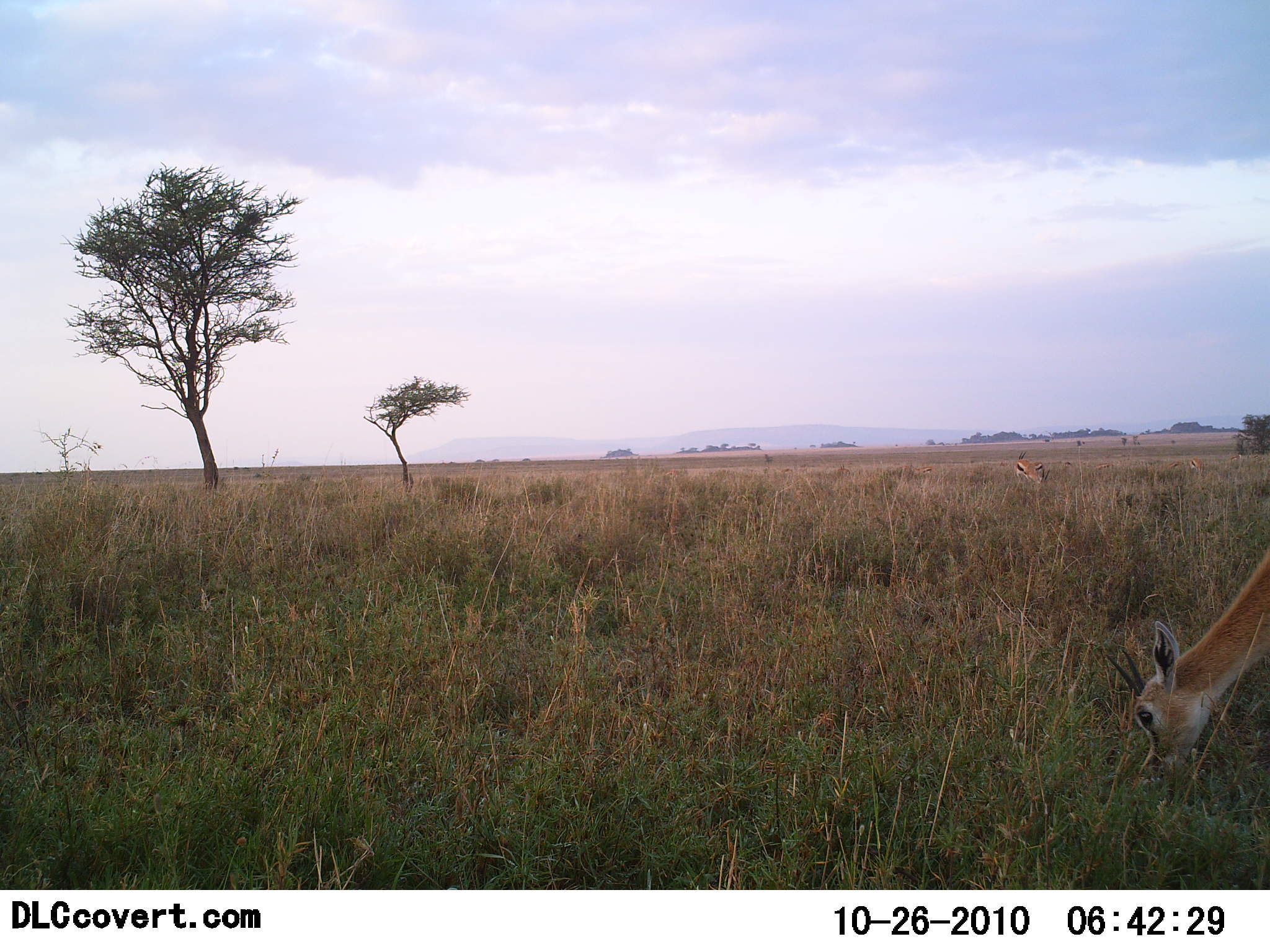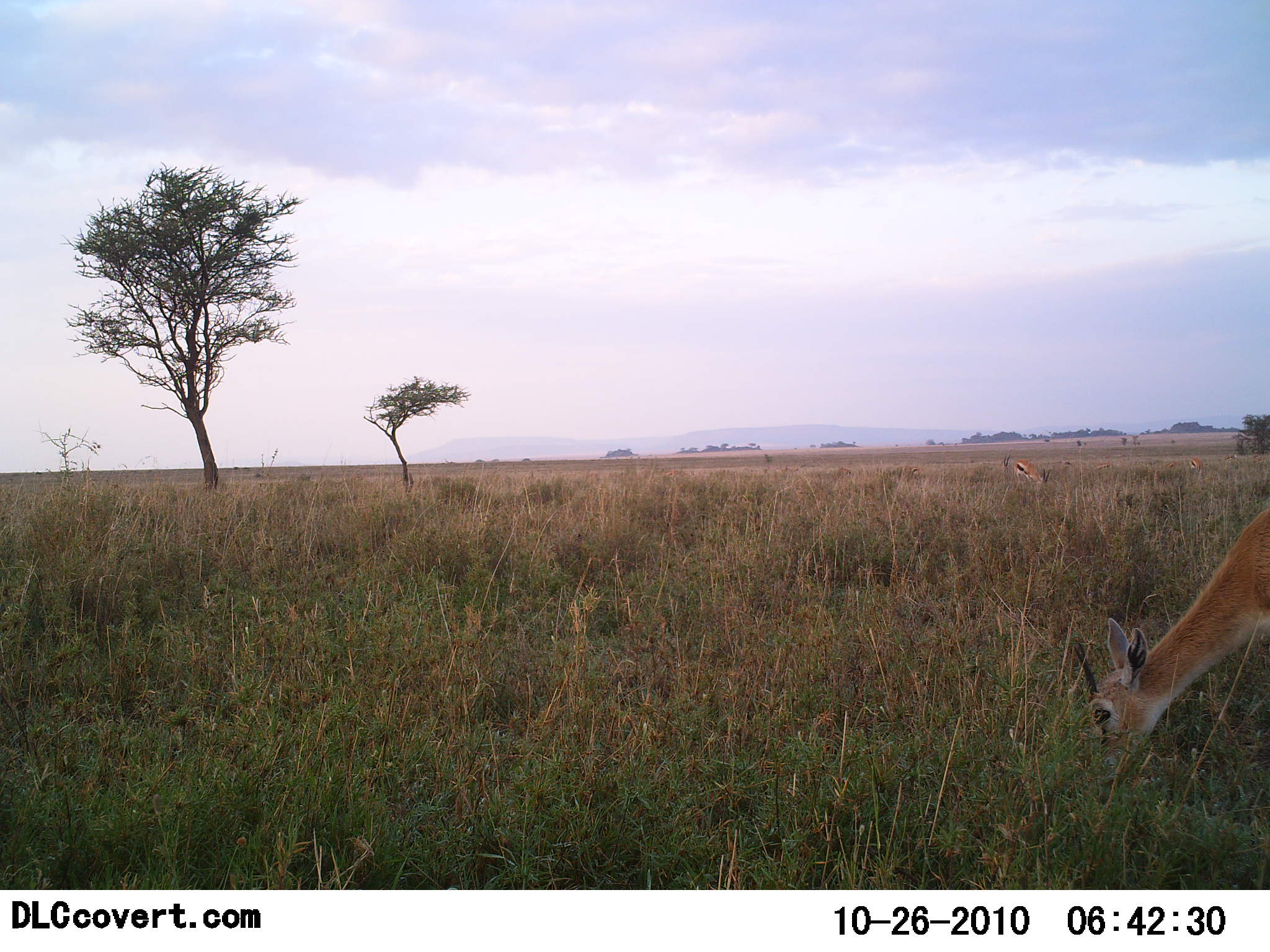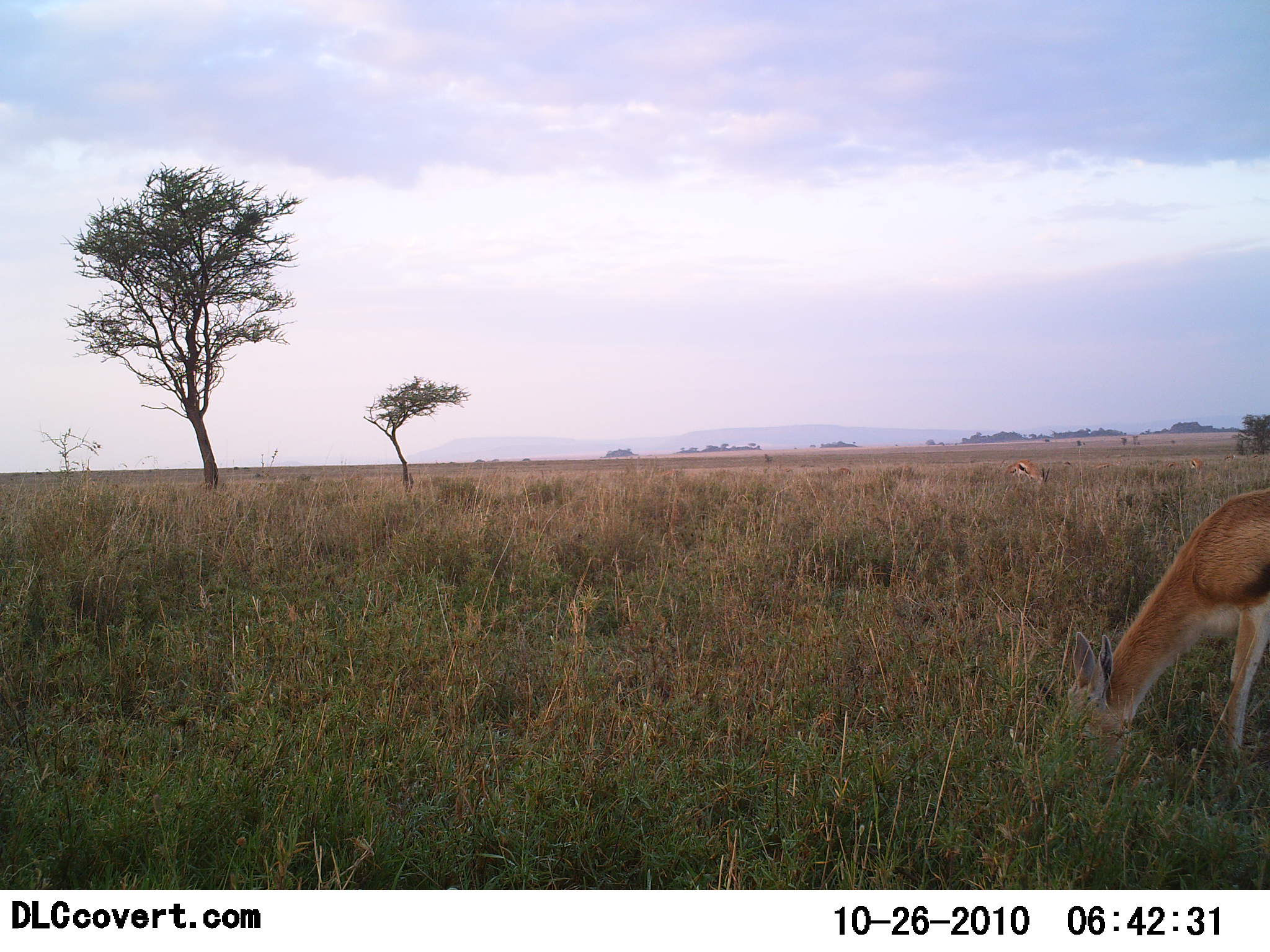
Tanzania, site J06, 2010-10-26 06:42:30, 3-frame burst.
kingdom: Animalia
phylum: Chordata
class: Mammalia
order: Artiodactyla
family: Bovidae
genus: Eudorcas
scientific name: Eudorcas thomsonii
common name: thomson's gazelle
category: gazellethomsons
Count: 1.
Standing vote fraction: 25%.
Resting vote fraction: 0%.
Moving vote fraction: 8%.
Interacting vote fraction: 0%.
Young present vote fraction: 0%.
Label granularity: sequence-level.